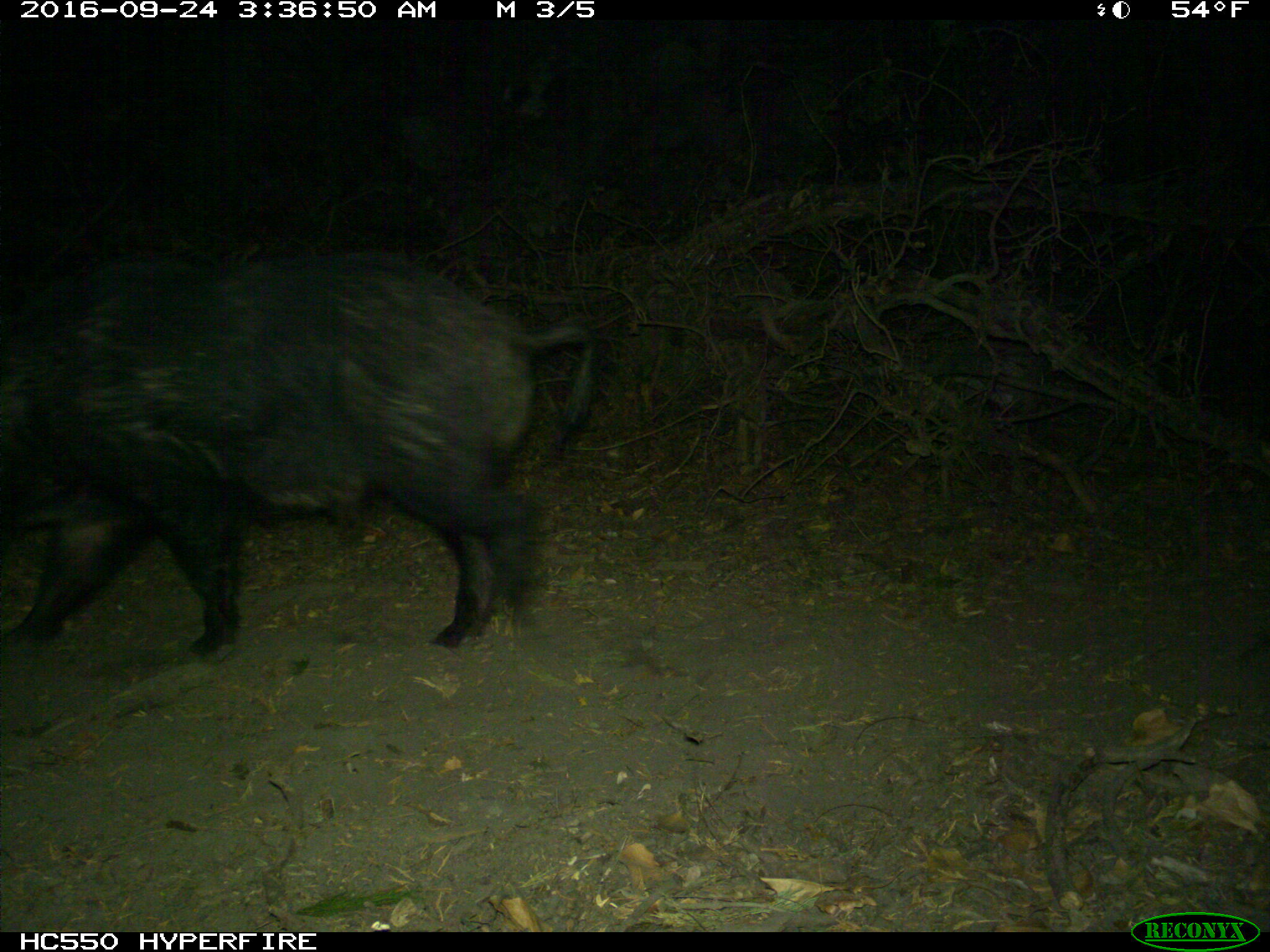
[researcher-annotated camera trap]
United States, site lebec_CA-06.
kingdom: Animalia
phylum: Chordata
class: Mammalia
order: Artiodactyla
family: Suidae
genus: Sus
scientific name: Sus scrofa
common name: wild boar